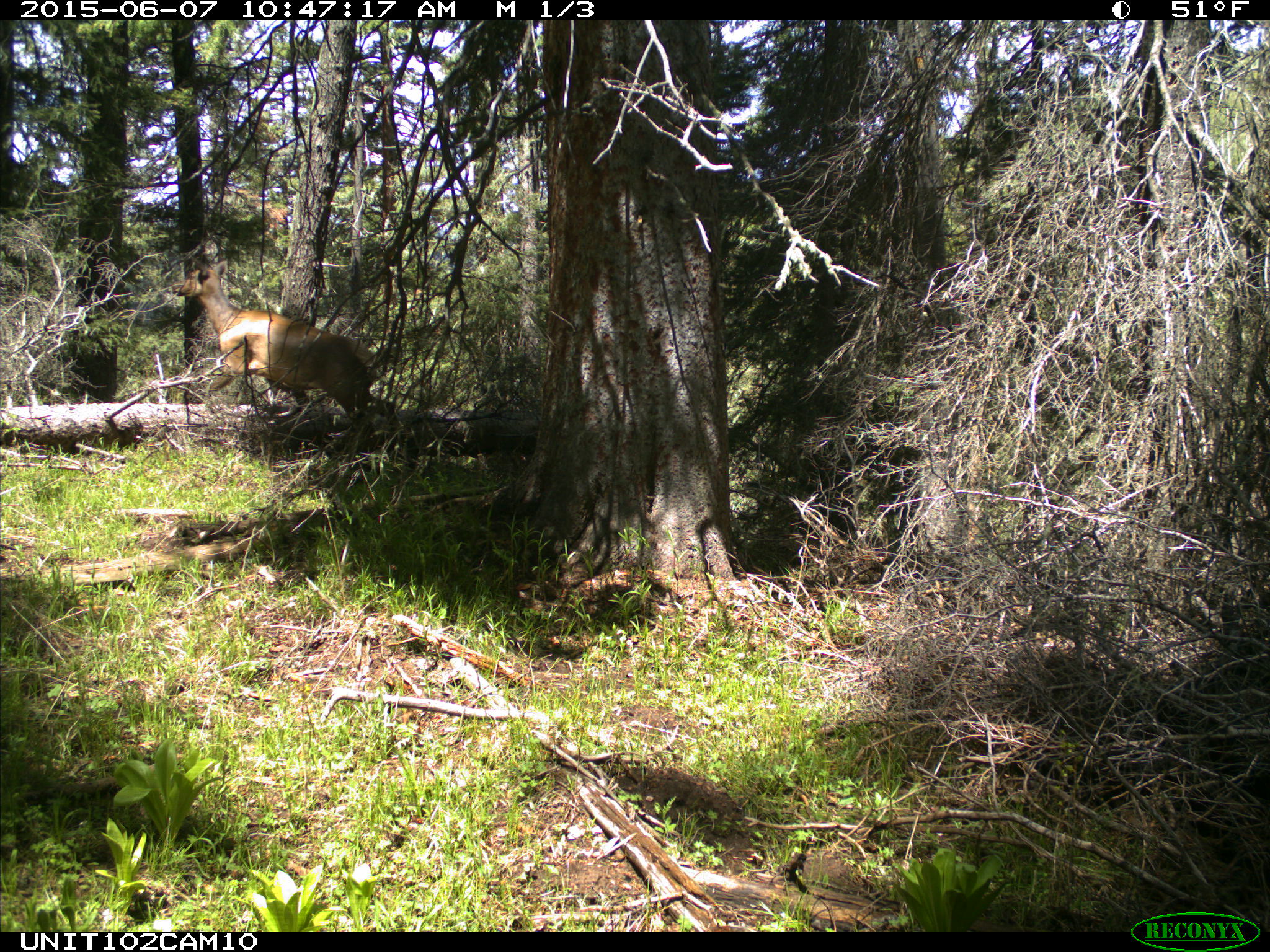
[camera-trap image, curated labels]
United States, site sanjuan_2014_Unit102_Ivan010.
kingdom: Animalia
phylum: Chordata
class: Mammalia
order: Artiodactyla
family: Cervidae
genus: Cervus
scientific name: Cervus elaphus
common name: red deer